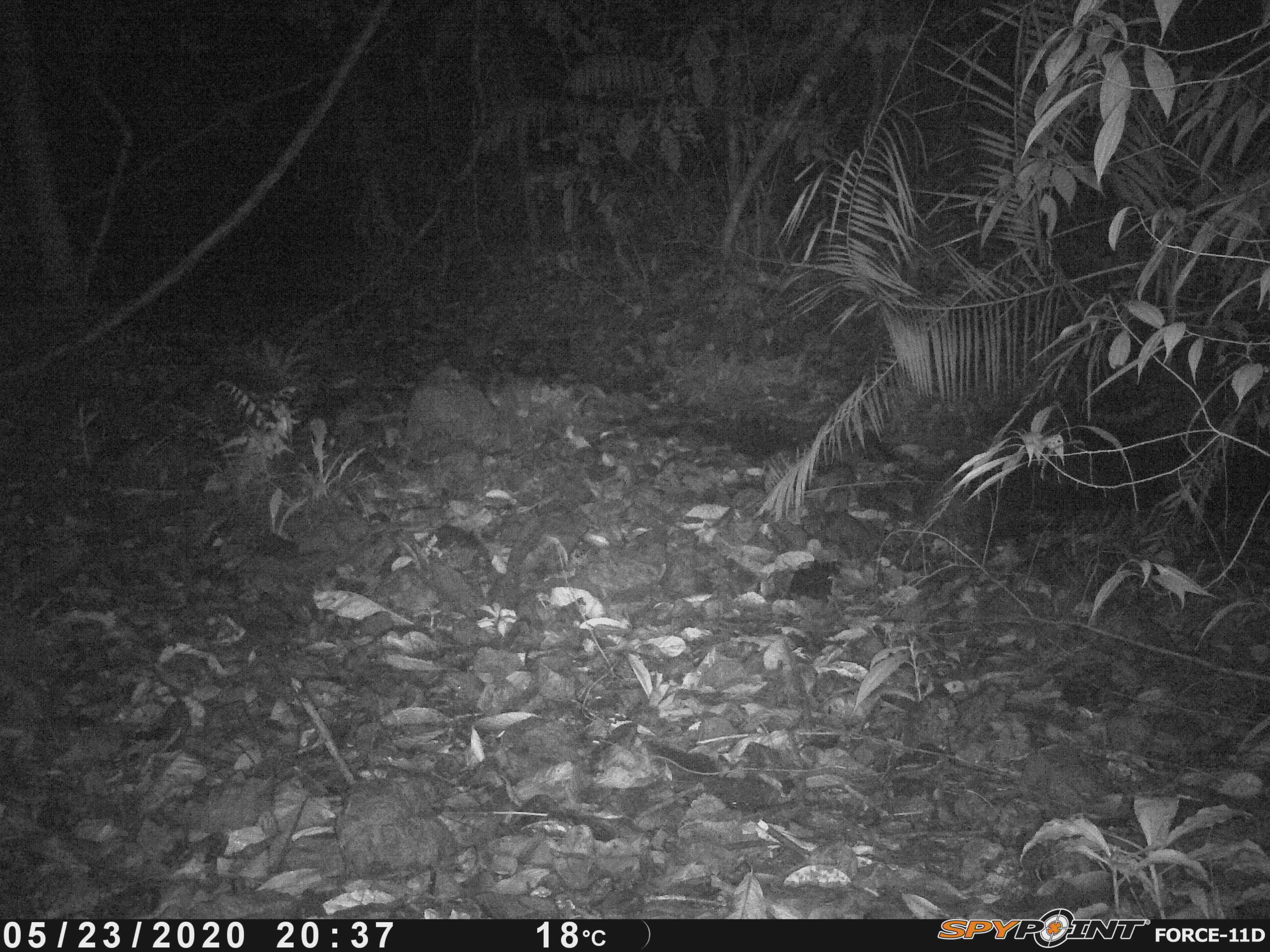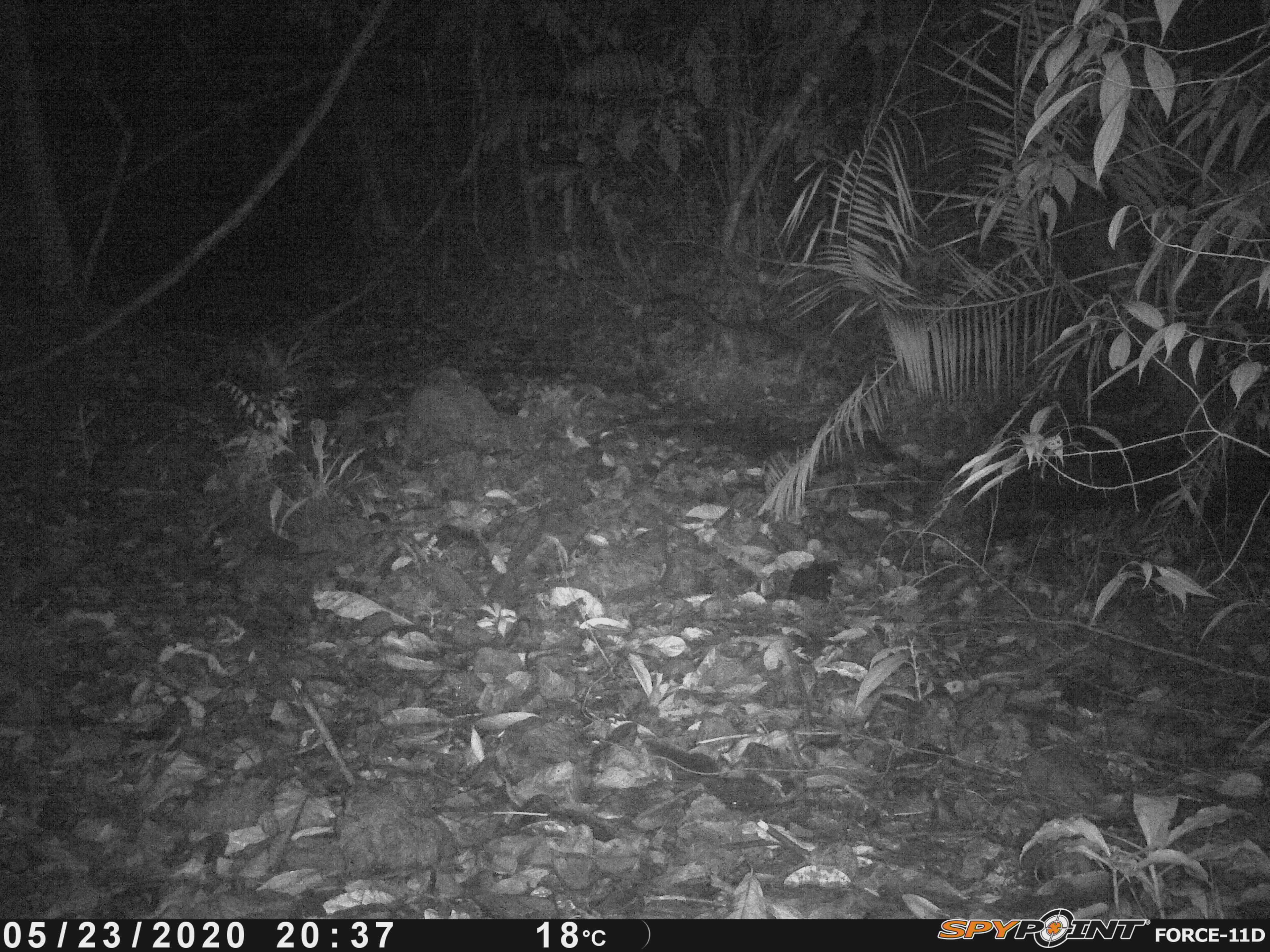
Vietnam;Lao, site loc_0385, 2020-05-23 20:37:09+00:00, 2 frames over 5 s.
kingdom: Animalia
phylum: Chordata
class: Mammalia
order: Carnivora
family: Viverridae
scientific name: Paradoxurinae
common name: palm civet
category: unidentified palm civet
Unidentified palm civet (palm civet) (Paradoxurinae). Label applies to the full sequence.